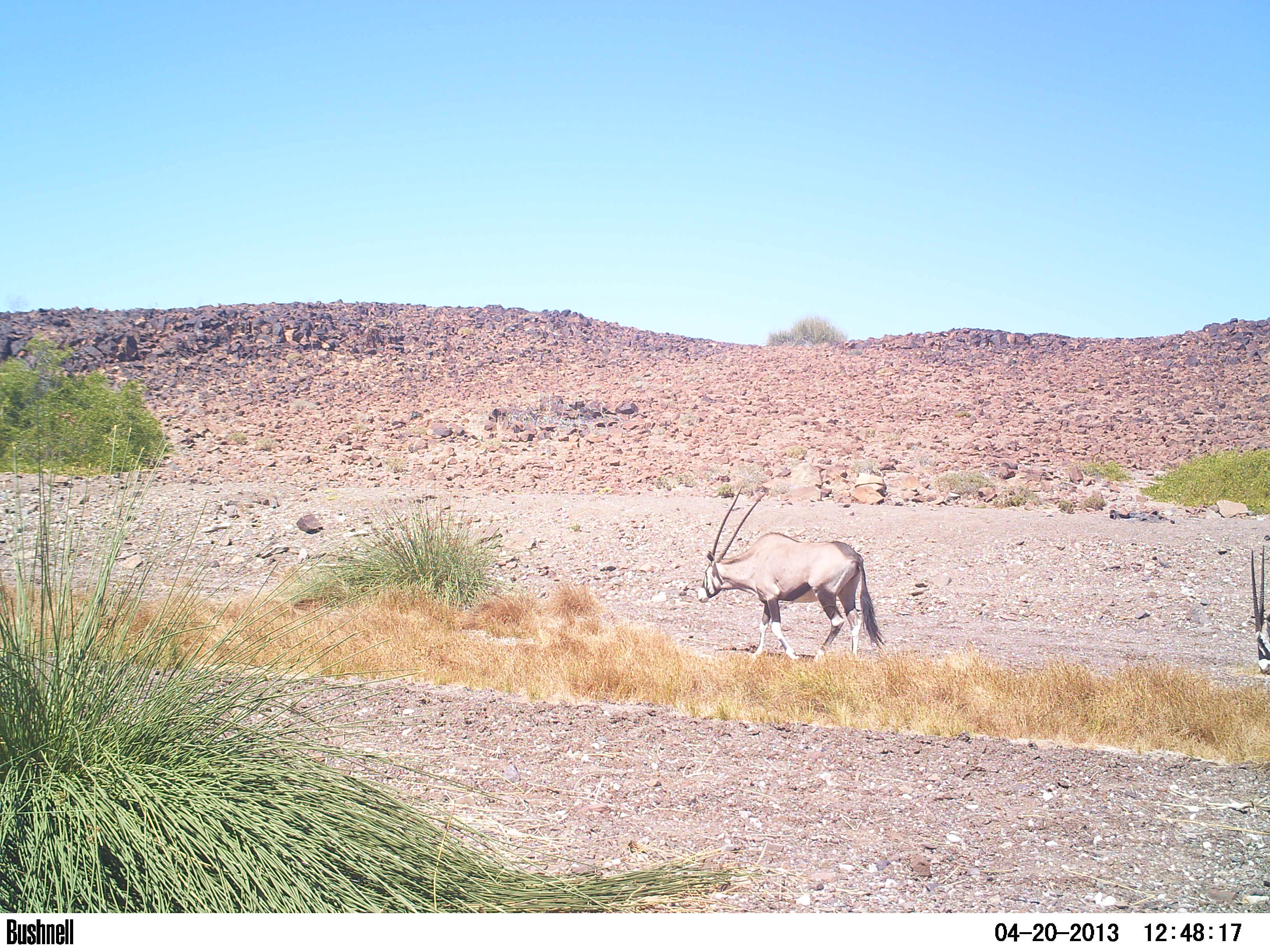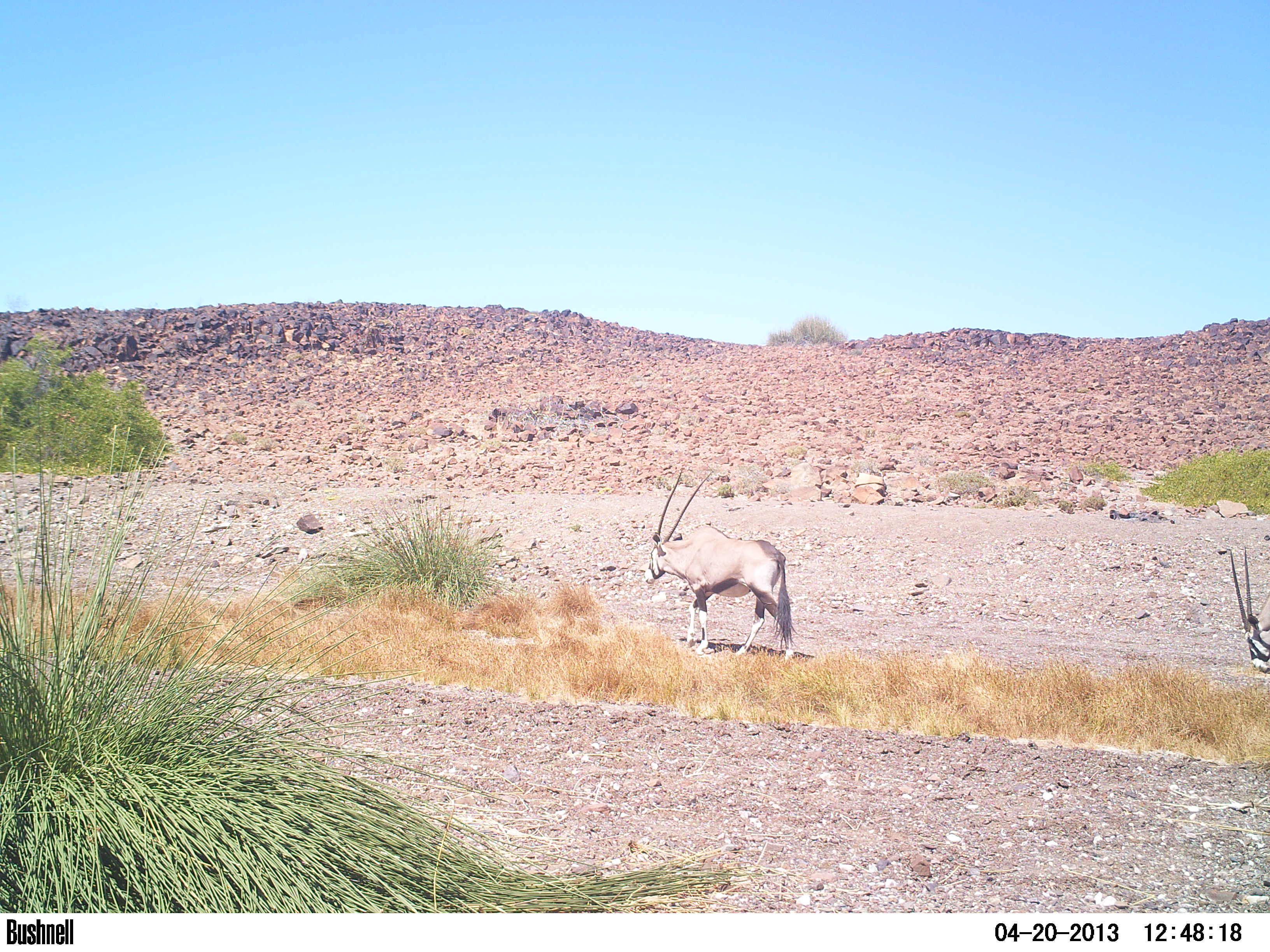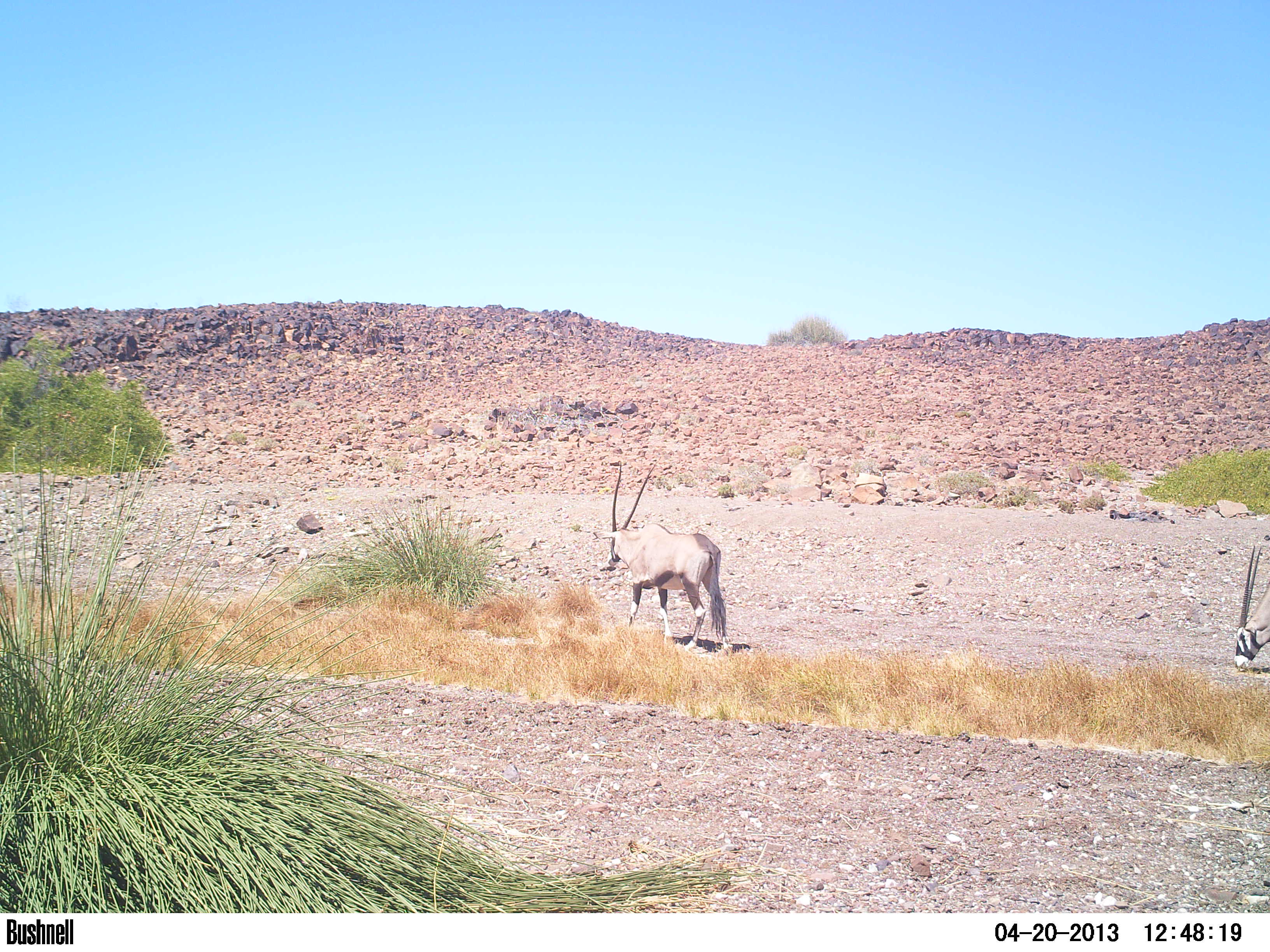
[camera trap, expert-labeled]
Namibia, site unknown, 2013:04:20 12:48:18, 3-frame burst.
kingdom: Animalia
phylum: Chordata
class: Mammalia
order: Artiodactyla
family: Bovidae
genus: Oryx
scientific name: Oryx gazella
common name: gemsbok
Oryx gazella (gemsbok).